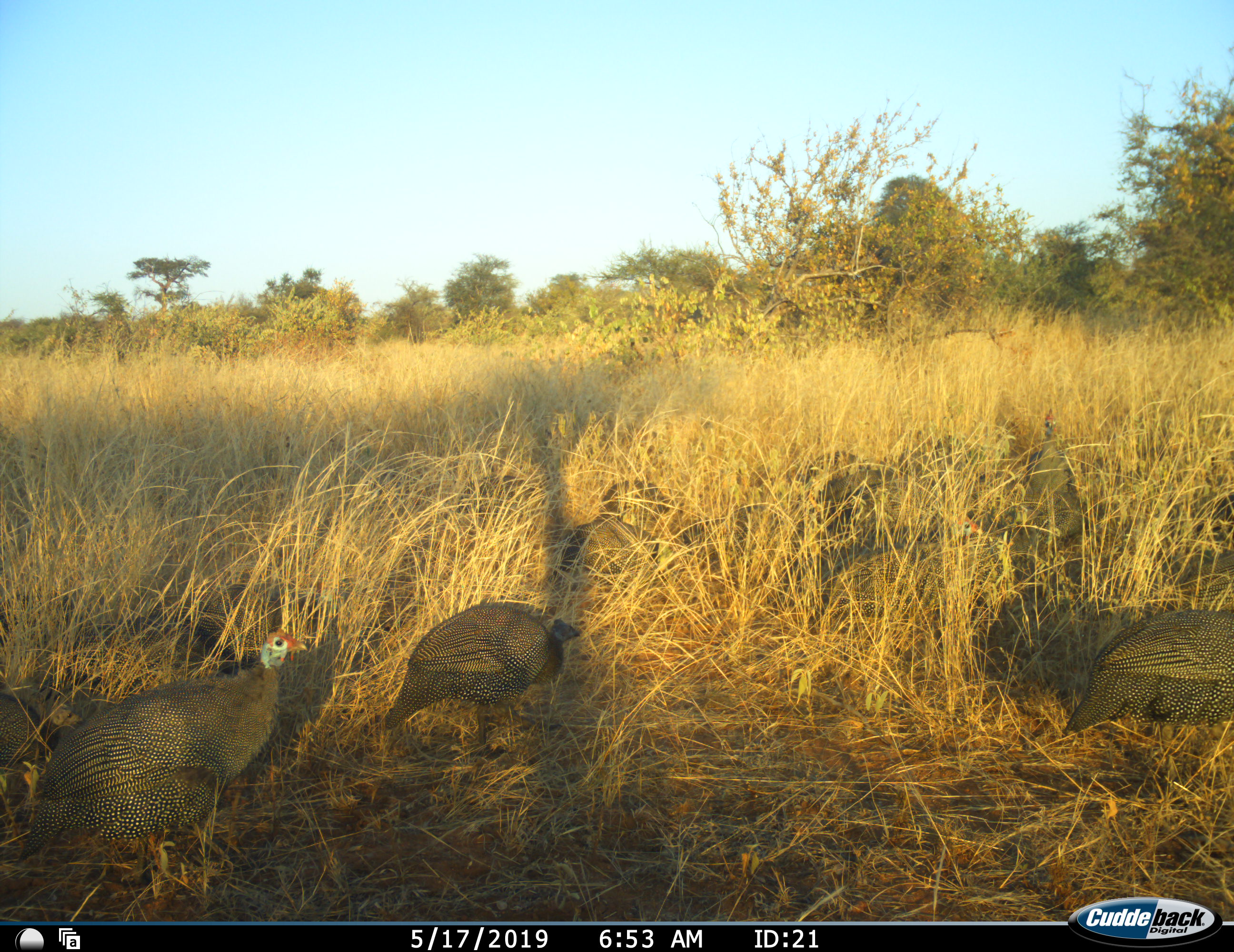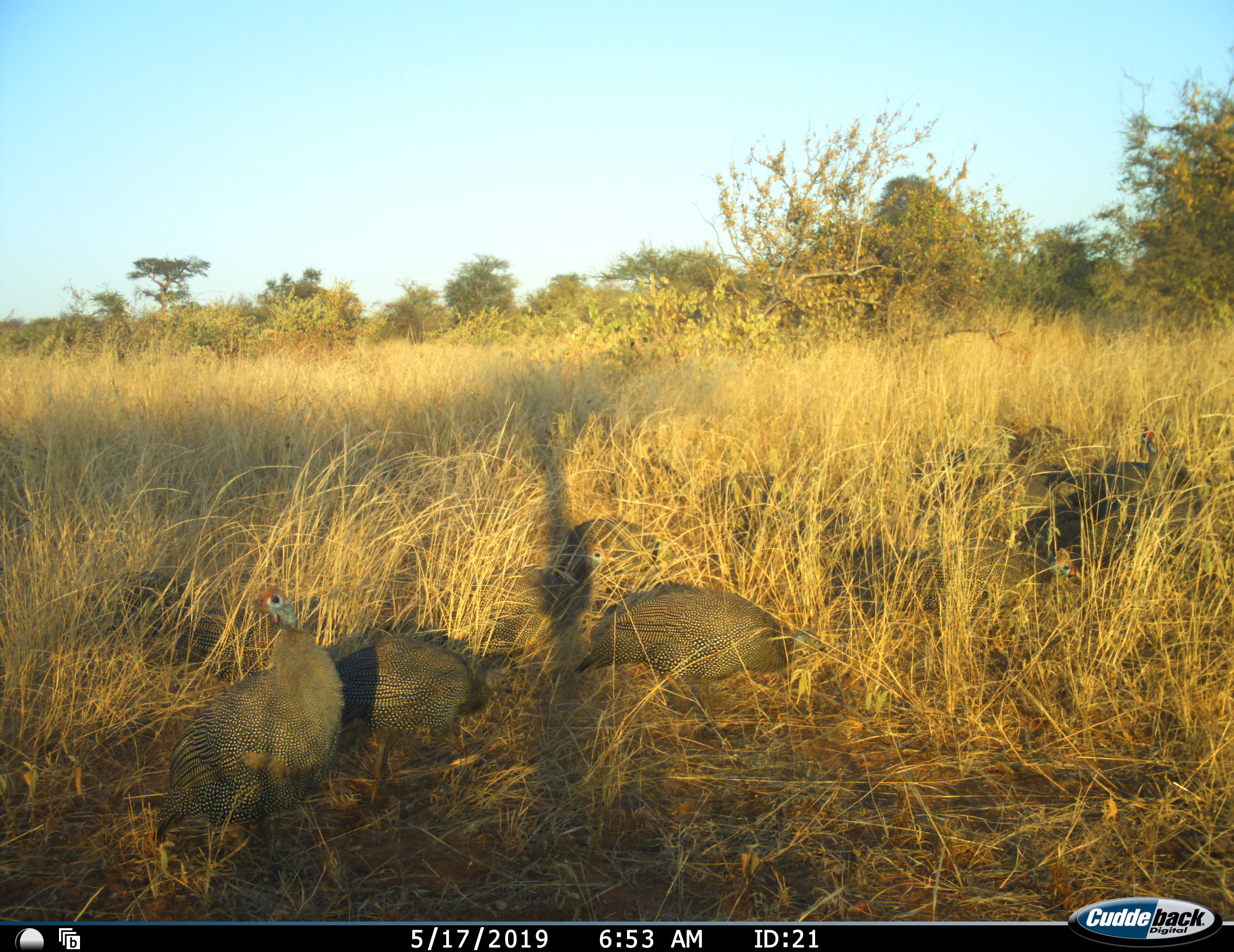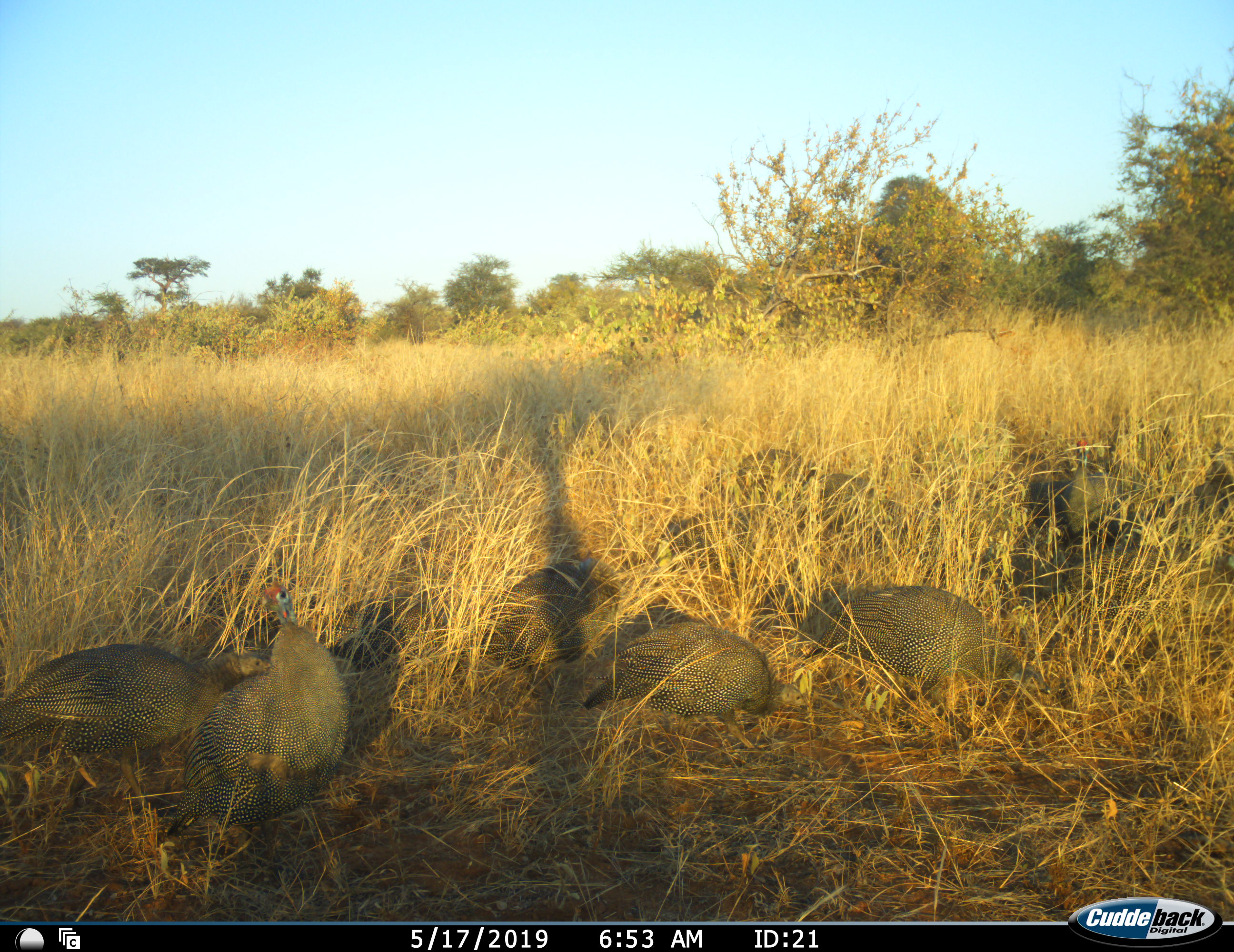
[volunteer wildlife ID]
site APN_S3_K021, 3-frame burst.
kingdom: Animalia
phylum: Chordata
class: Aves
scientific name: Aves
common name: bird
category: birdother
Birdother (bird) (Aves), count 8. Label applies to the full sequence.